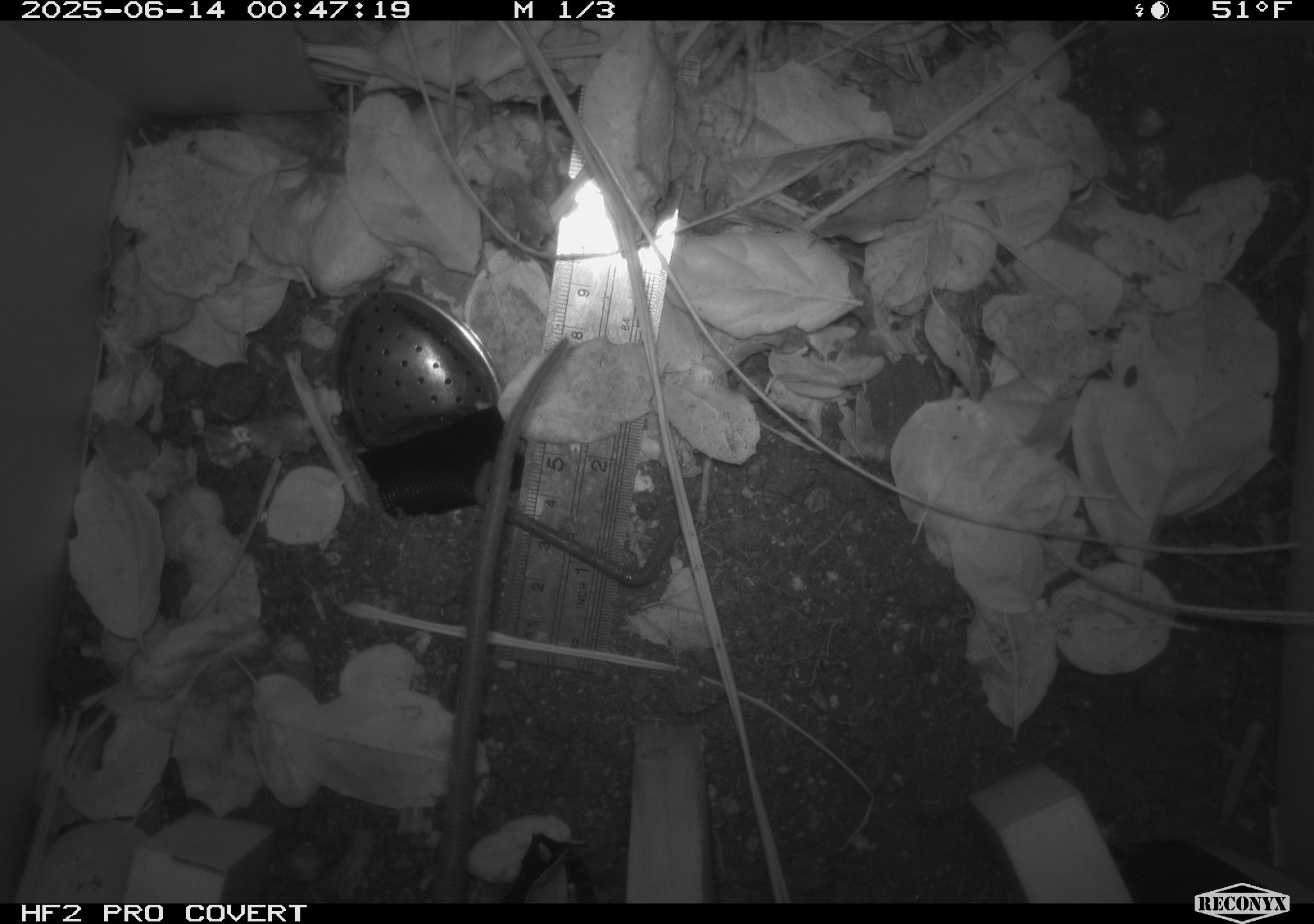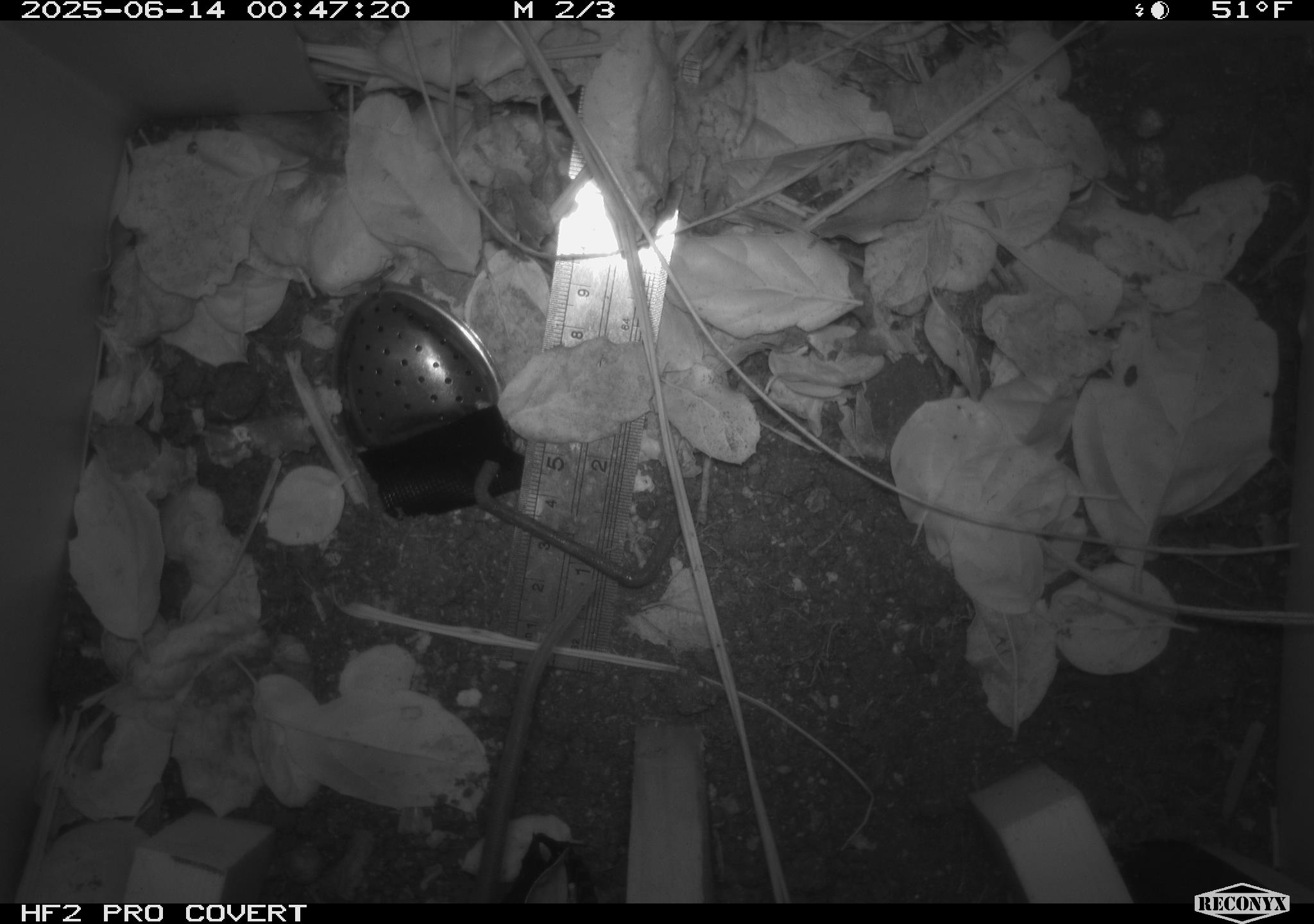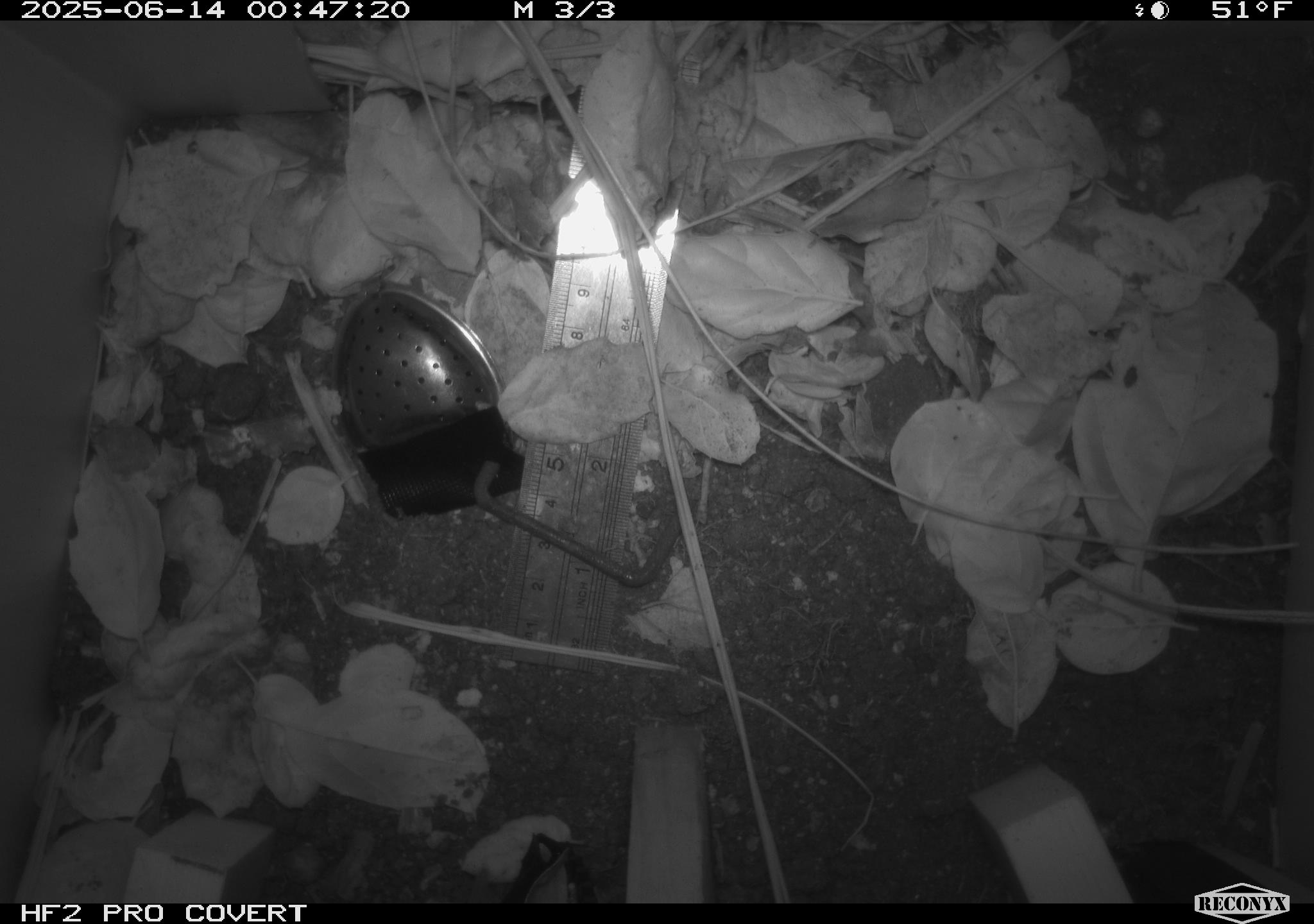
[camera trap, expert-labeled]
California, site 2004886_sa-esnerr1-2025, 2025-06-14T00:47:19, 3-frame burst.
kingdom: Animalia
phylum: Chordata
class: Mammalia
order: Rodentia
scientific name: Rodentia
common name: rodent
Rodent (Rodentia).